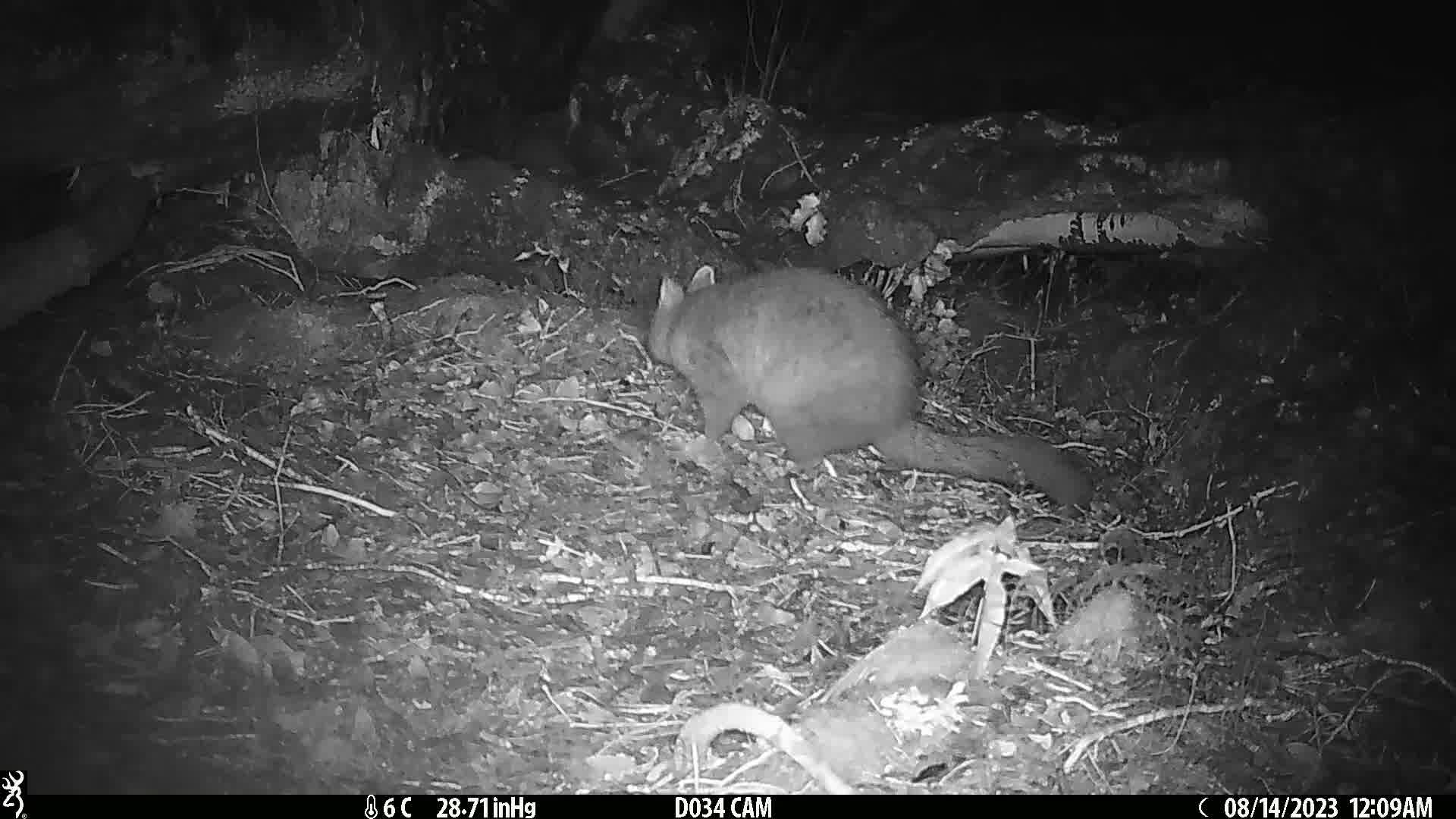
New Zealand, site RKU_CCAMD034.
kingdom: Animalia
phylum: Chordata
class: Mammalia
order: Diprotodontia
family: Phalangeridae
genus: Trichosurus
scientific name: Trichosurus vulpecula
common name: common brushtail possum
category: possum